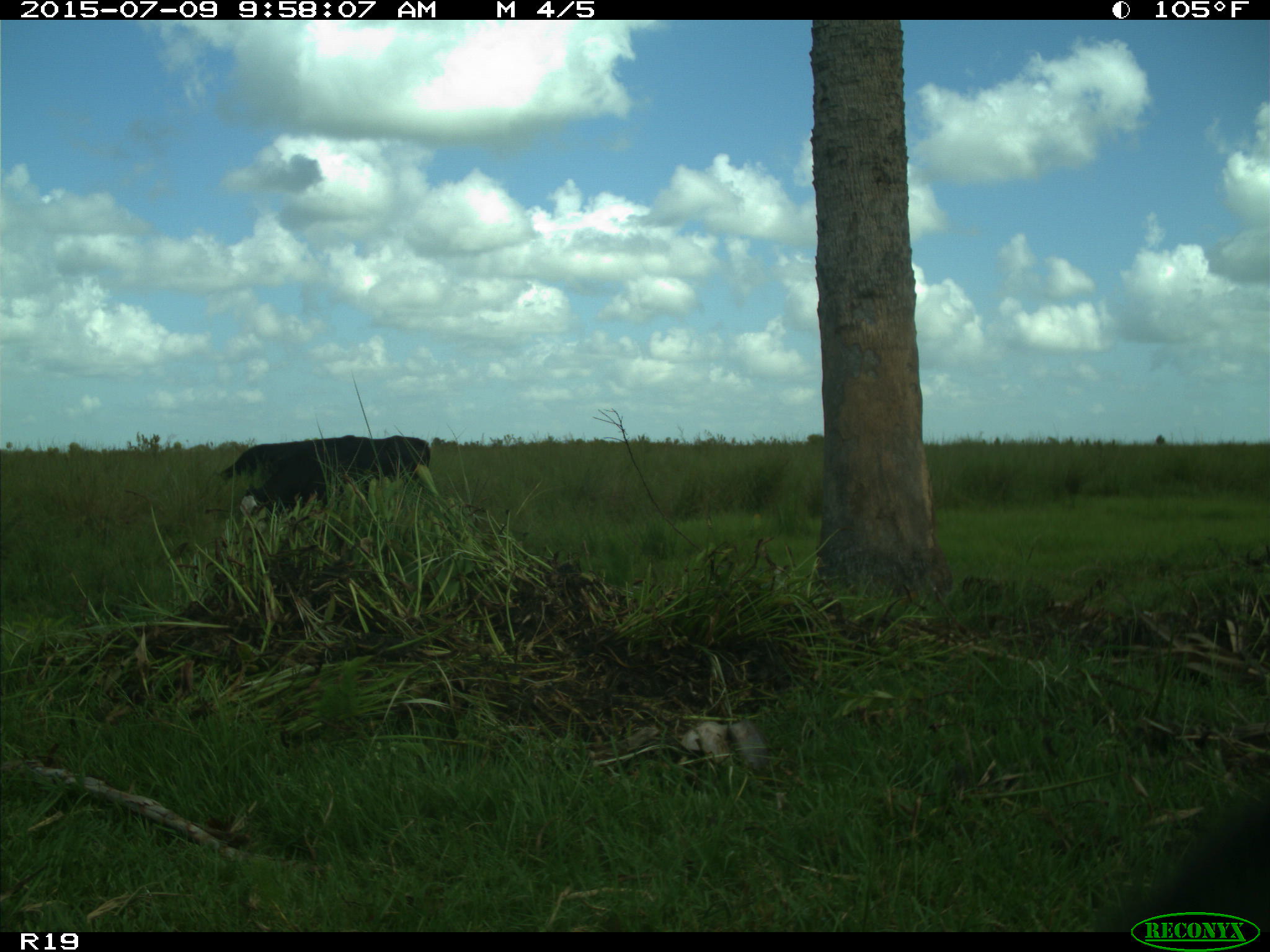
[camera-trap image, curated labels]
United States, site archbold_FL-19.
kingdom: Animalia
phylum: Chordata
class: Mammalia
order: Artiodactyla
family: Bovidae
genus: Bos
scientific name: Bos taurus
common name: domestic cow